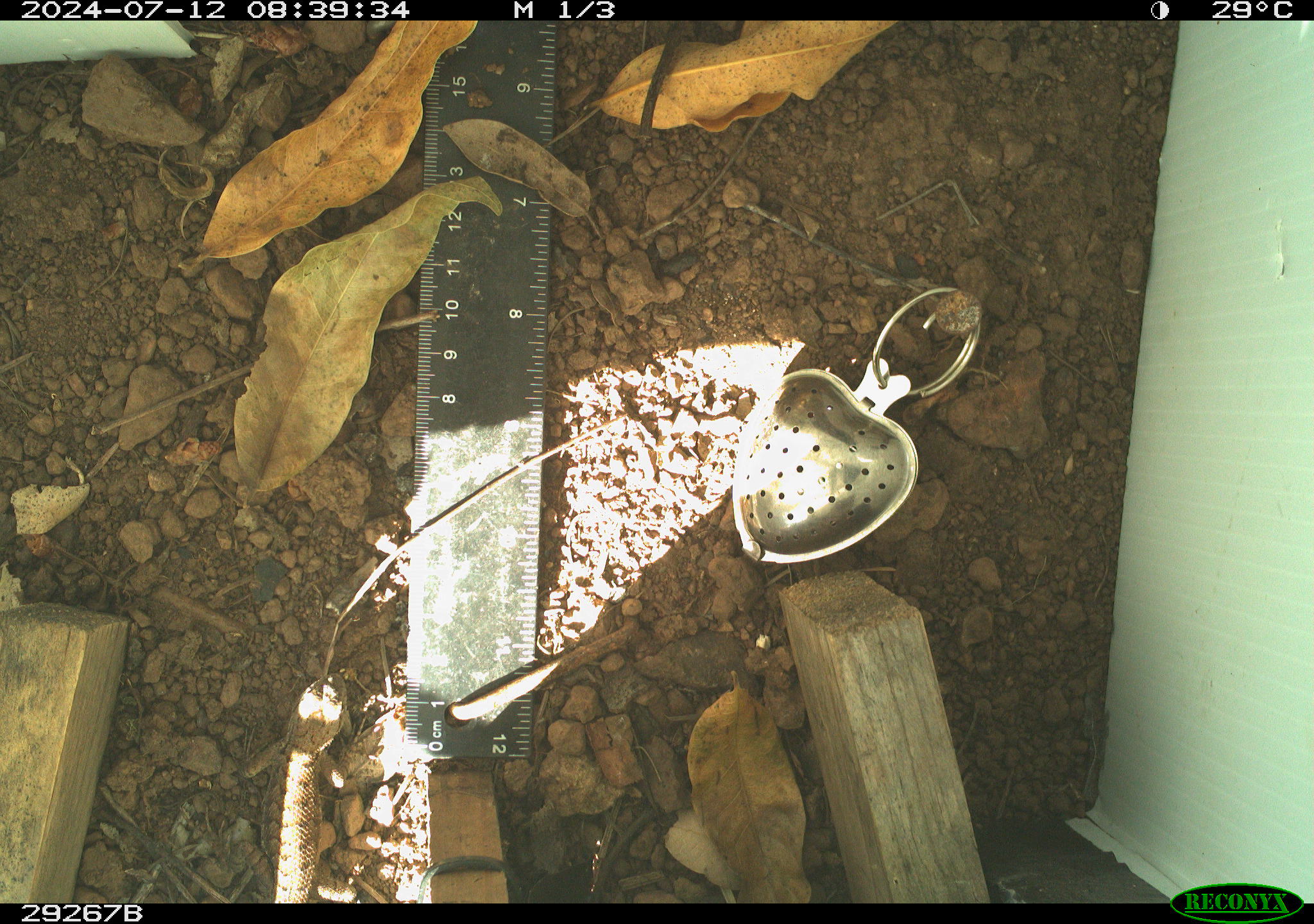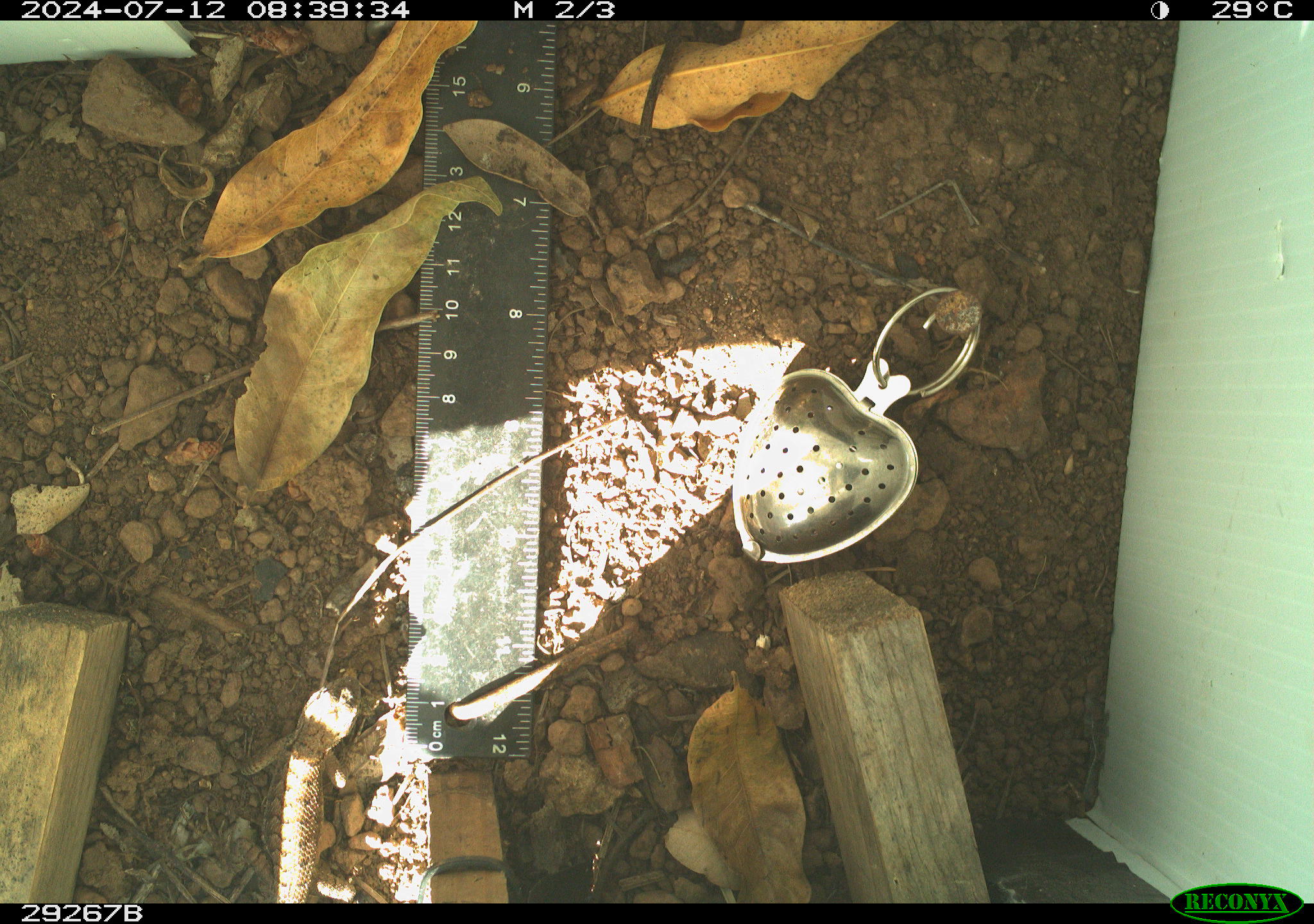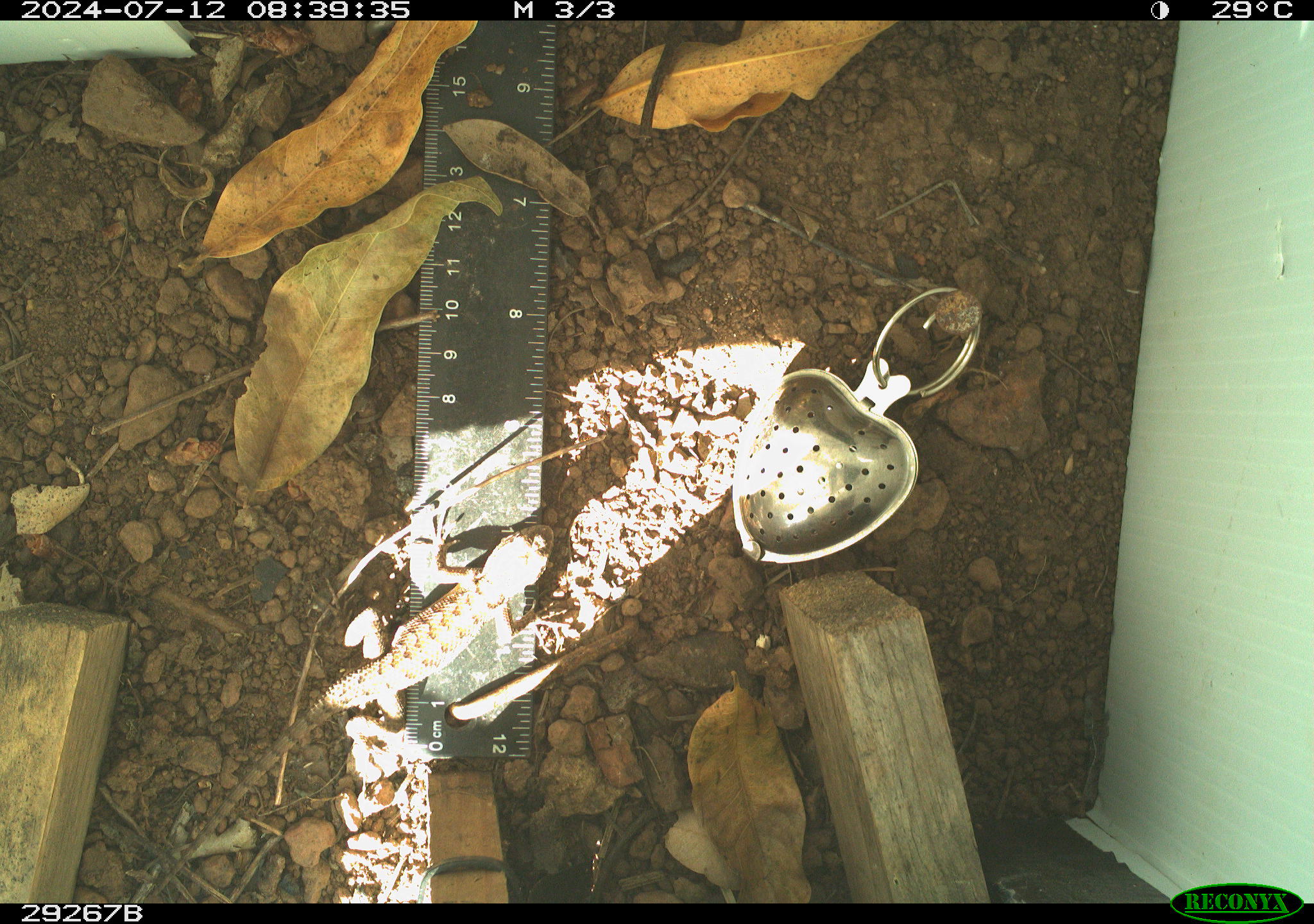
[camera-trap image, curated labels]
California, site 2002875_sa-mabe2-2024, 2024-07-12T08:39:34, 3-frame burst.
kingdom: Animalia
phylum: Chordata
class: Reptilia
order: Squamata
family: Phrynosomatidae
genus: Sceloporus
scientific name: Sceloporus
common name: spiny lizards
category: sceloporus species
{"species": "sceloporus species (spiny lizards) (Sceloporus)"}